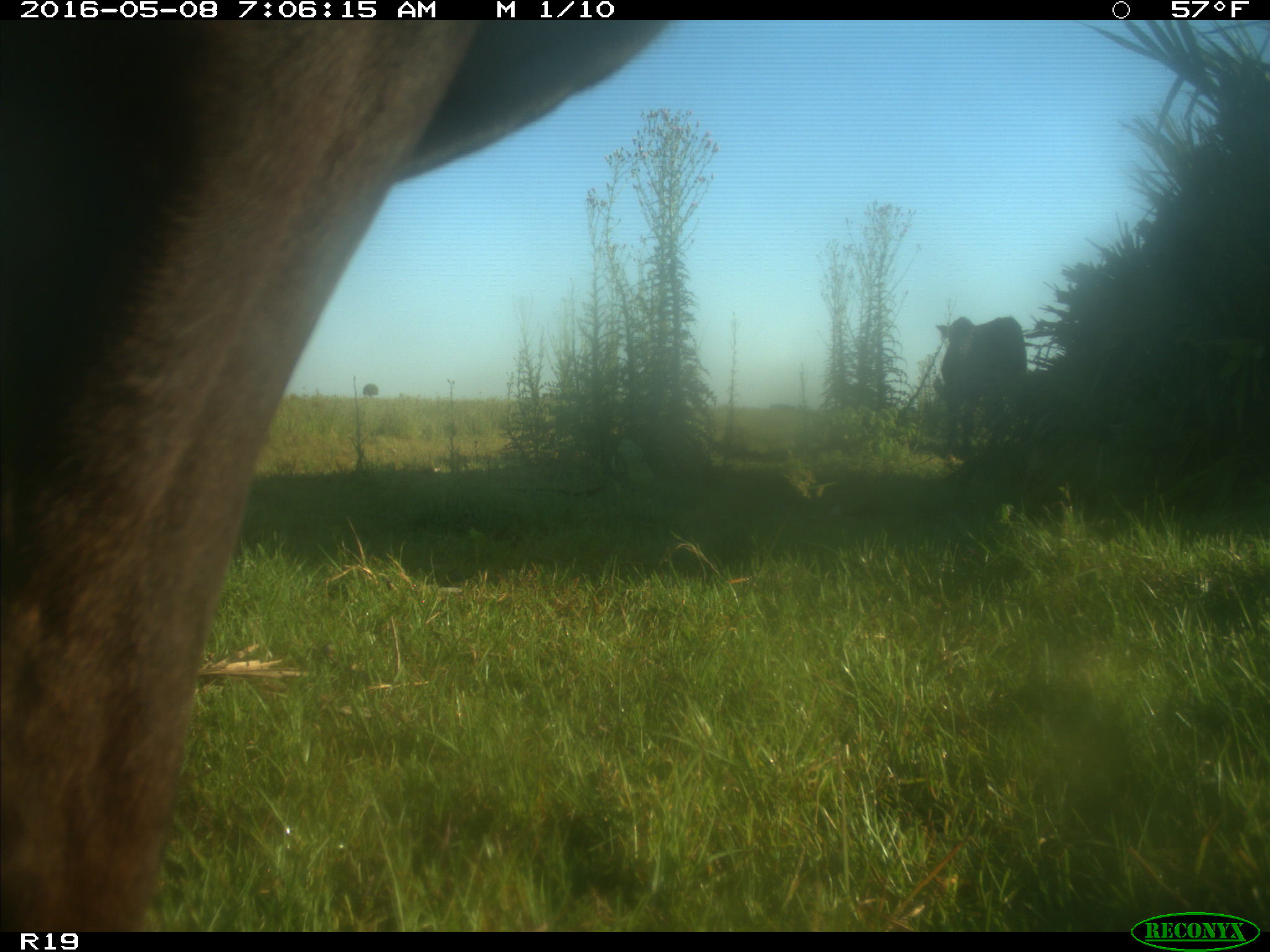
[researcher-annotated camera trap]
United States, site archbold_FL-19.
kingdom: Animalia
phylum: Chordata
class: Mammalia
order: Artiodactyla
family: Bovidae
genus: Bos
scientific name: Bos taurus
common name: domestic cow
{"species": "Bos taurus (domestic cow)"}